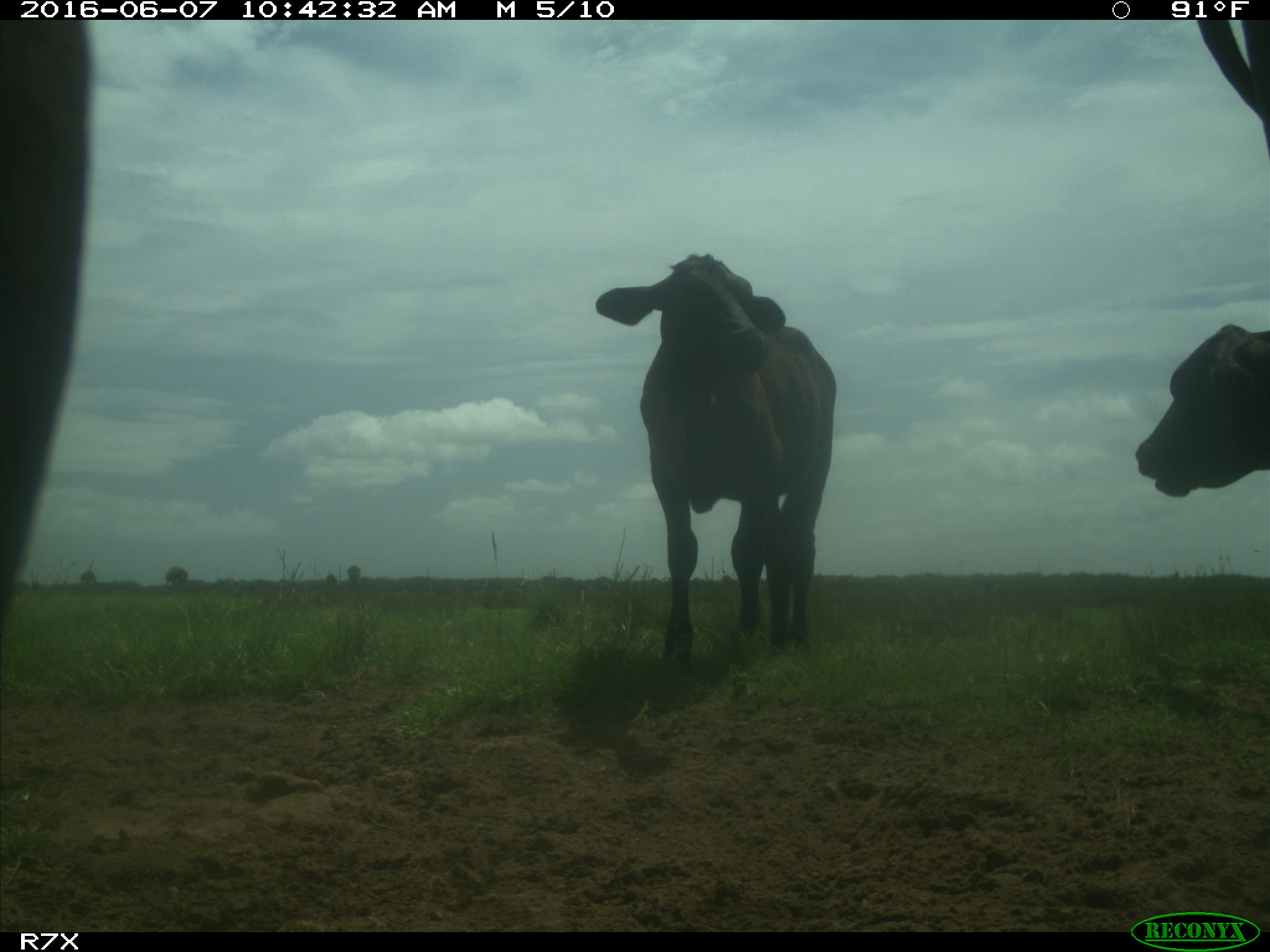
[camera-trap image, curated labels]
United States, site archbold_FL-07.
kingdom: Animalia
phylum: Chordata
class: Mammalia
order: Artiodactyla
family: Bovidae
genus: Bos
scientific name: Bos taurus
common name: domestic cow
Bos taurus (domestic cow).